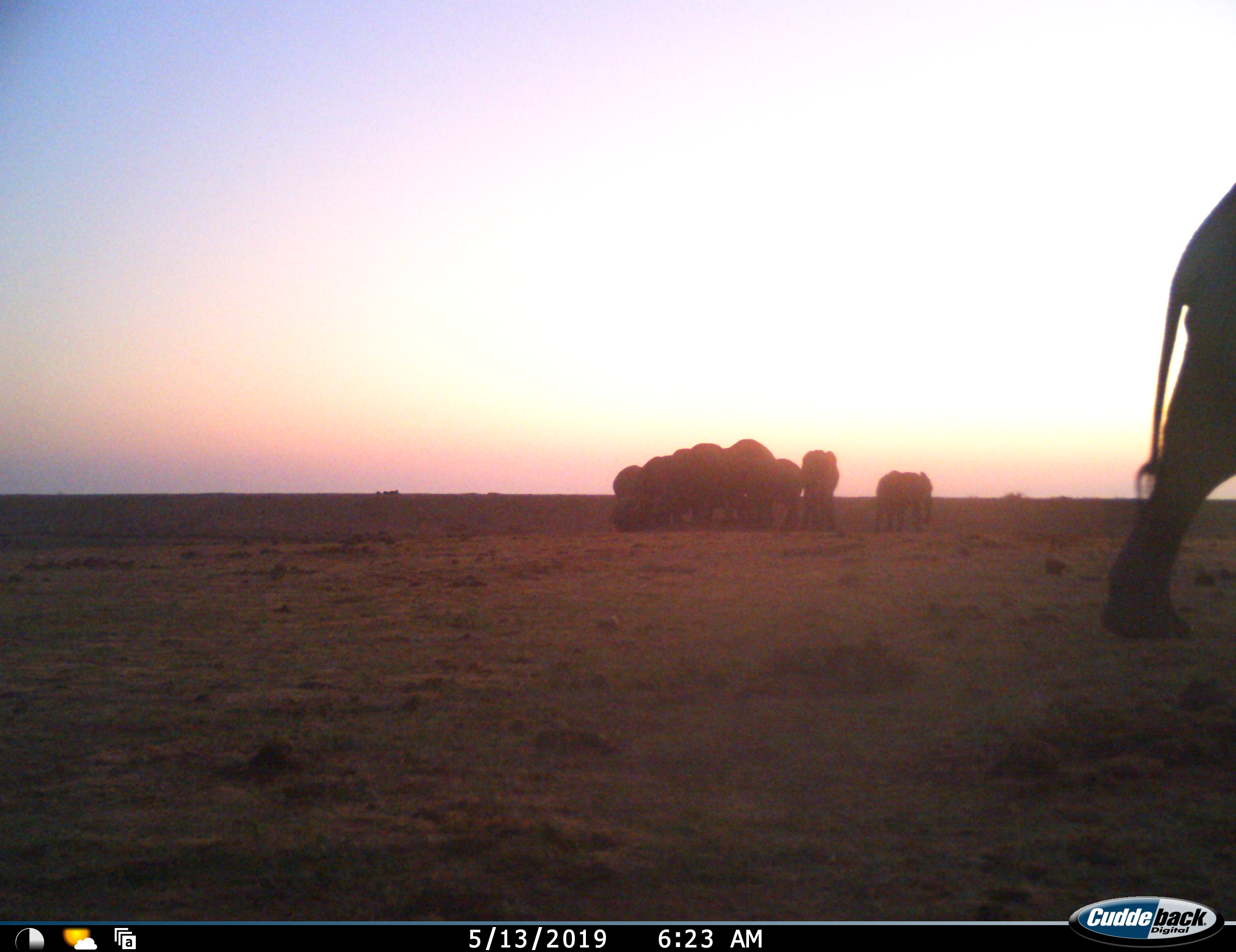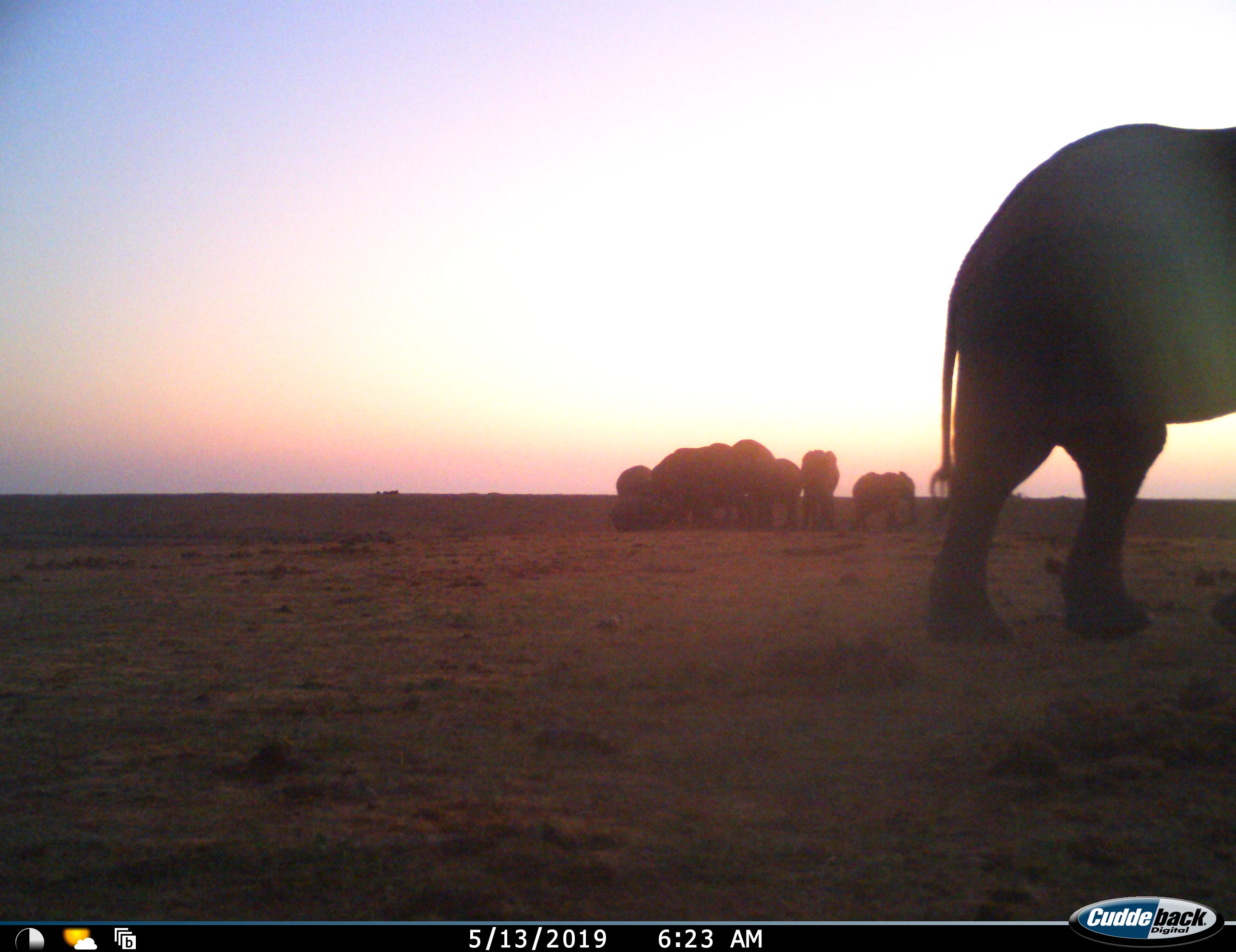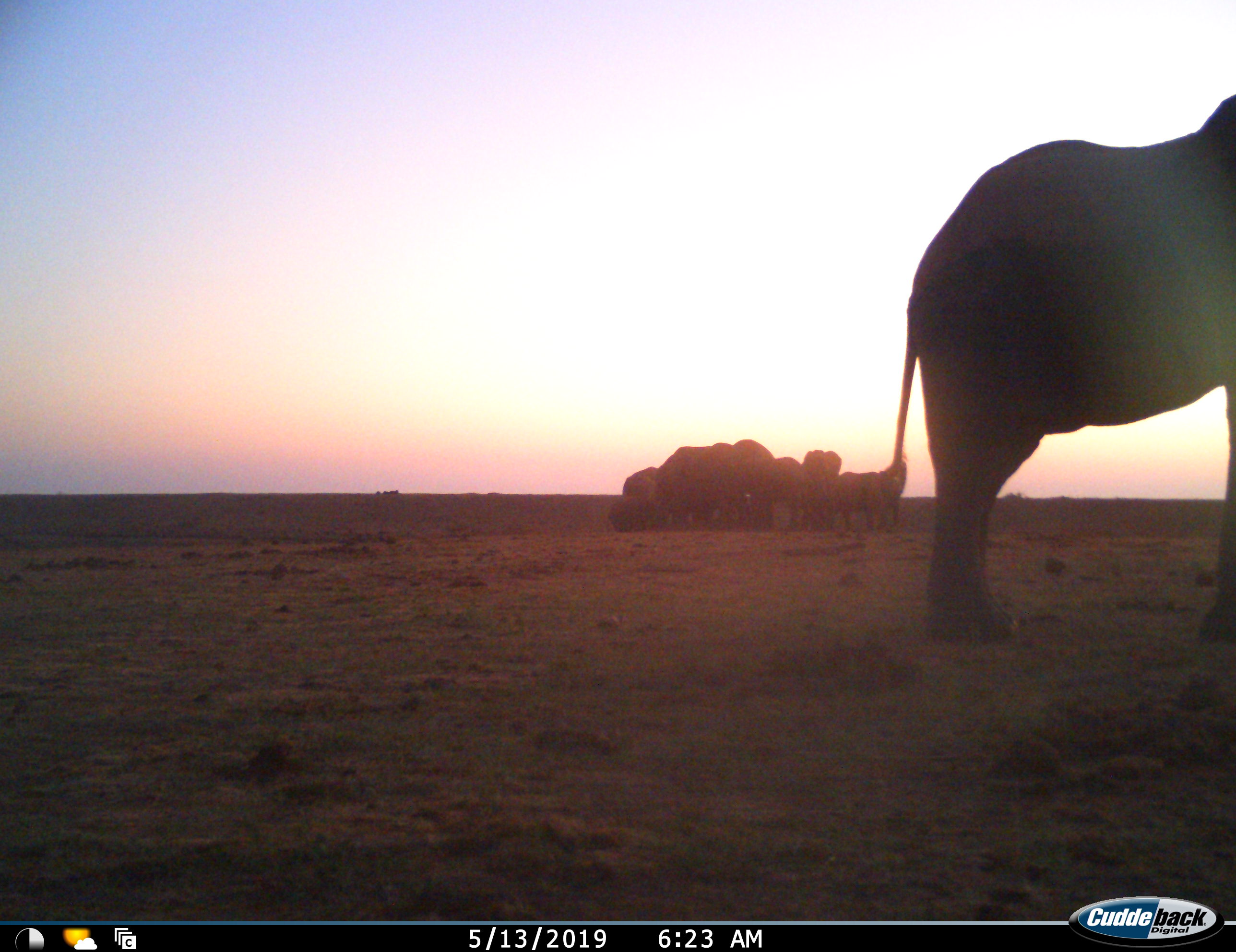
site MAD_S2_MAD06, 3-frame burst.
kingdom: Animalia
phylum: Chordata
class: Mammalia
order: Proboscidea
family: Elephantidae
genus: Loxodonta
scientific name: Loxodonta africana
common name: african bush elephant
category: elephant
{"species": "elephant (african bush elephant) (Loxodonta africana)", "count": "11-50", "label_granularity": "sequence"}